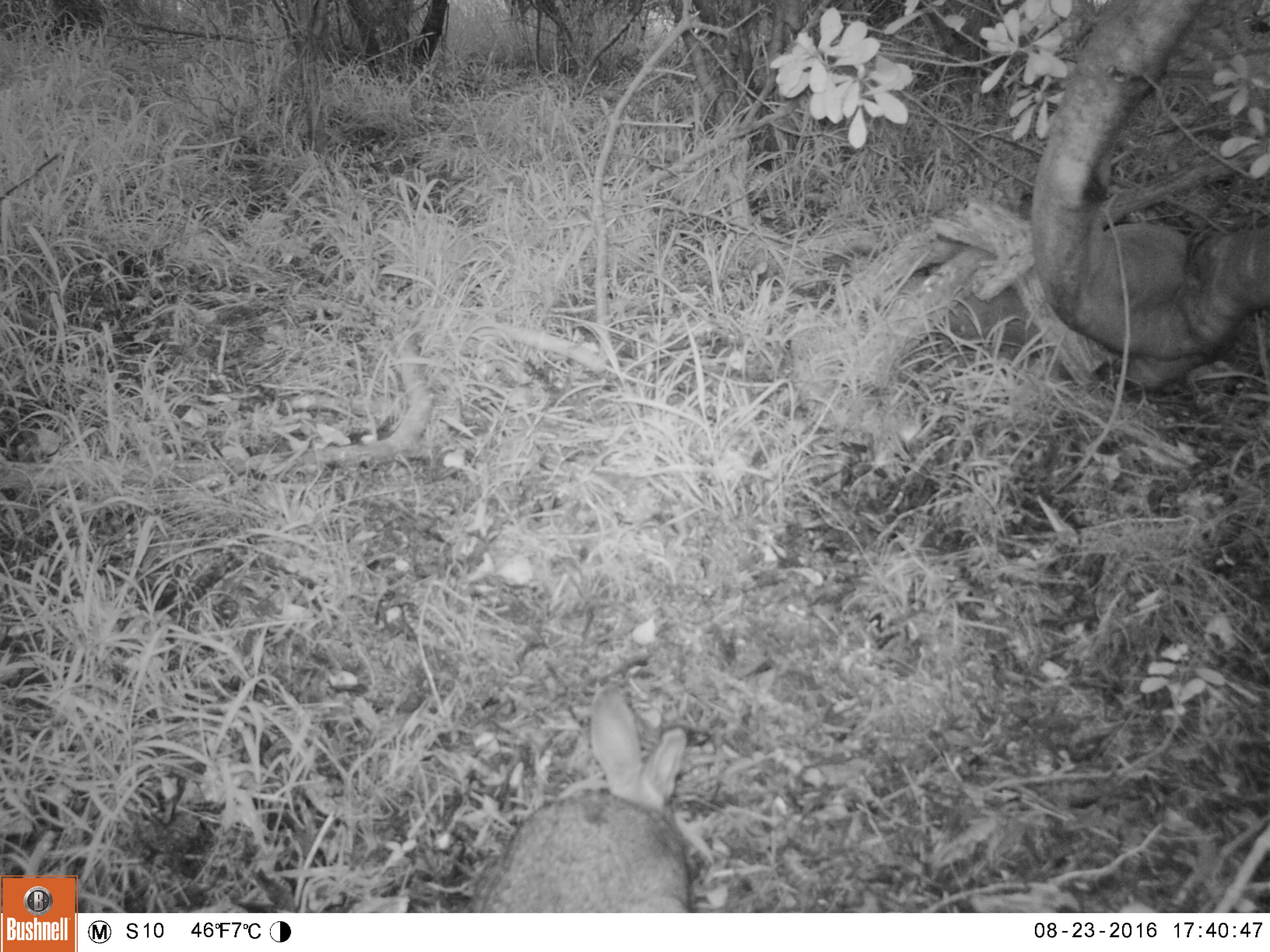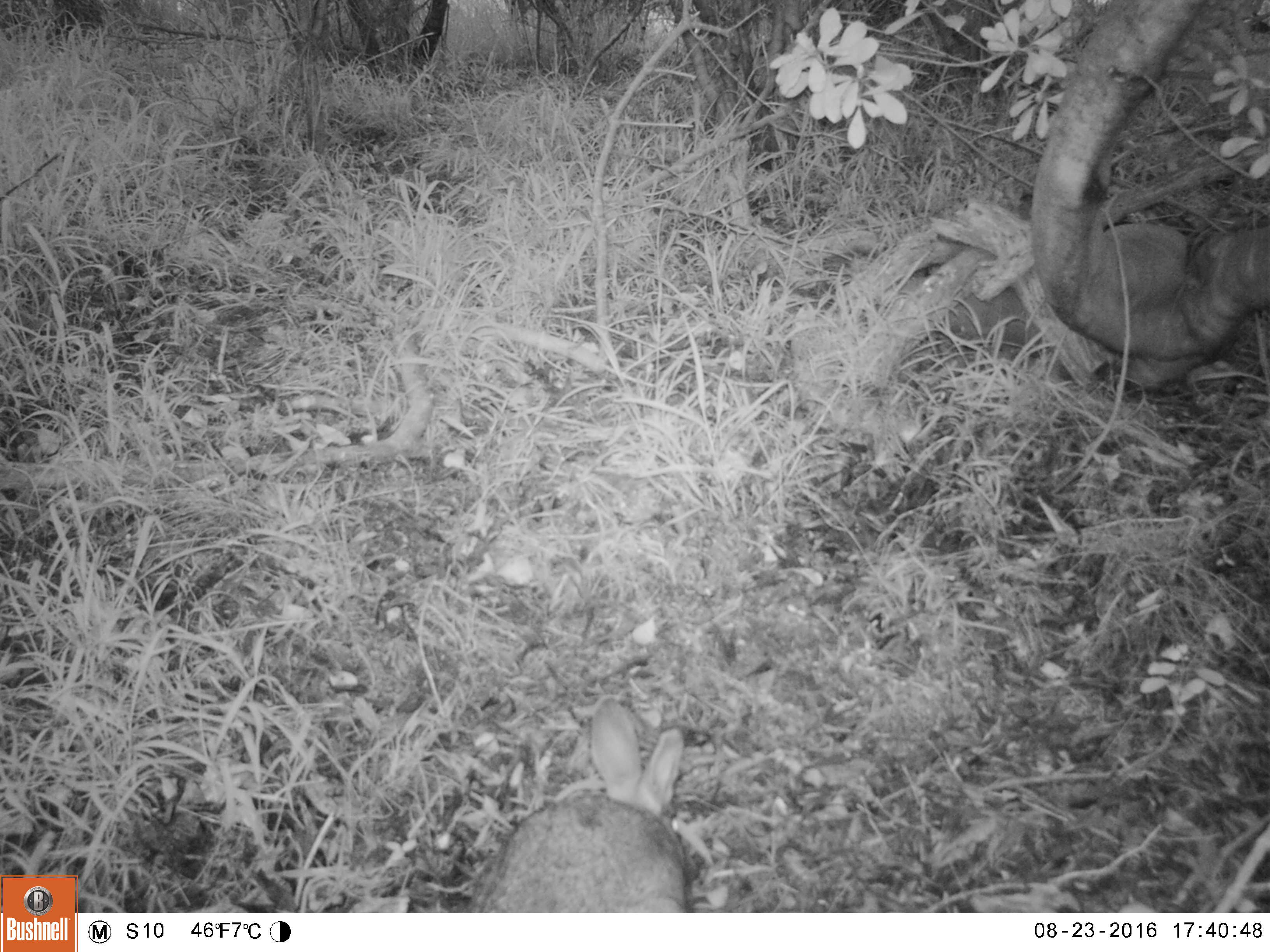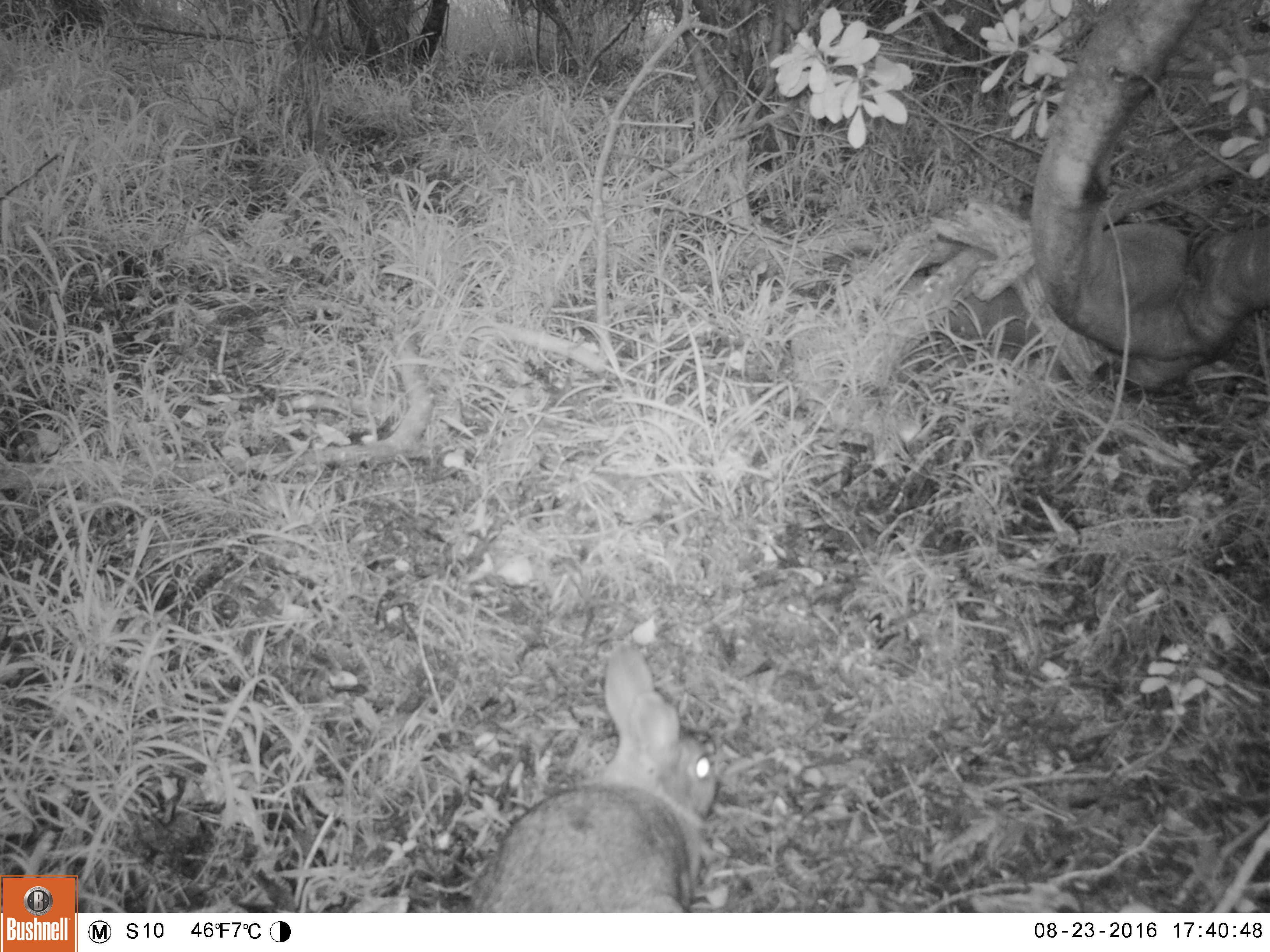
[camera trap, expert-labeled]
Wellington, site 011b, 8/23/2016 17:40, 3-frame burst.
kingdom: Animalia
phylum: Chordata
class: Mammalia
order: Lagomorpha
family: Leporidae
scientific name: Leporidae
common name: rabbit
Rabbit (Leporidae).